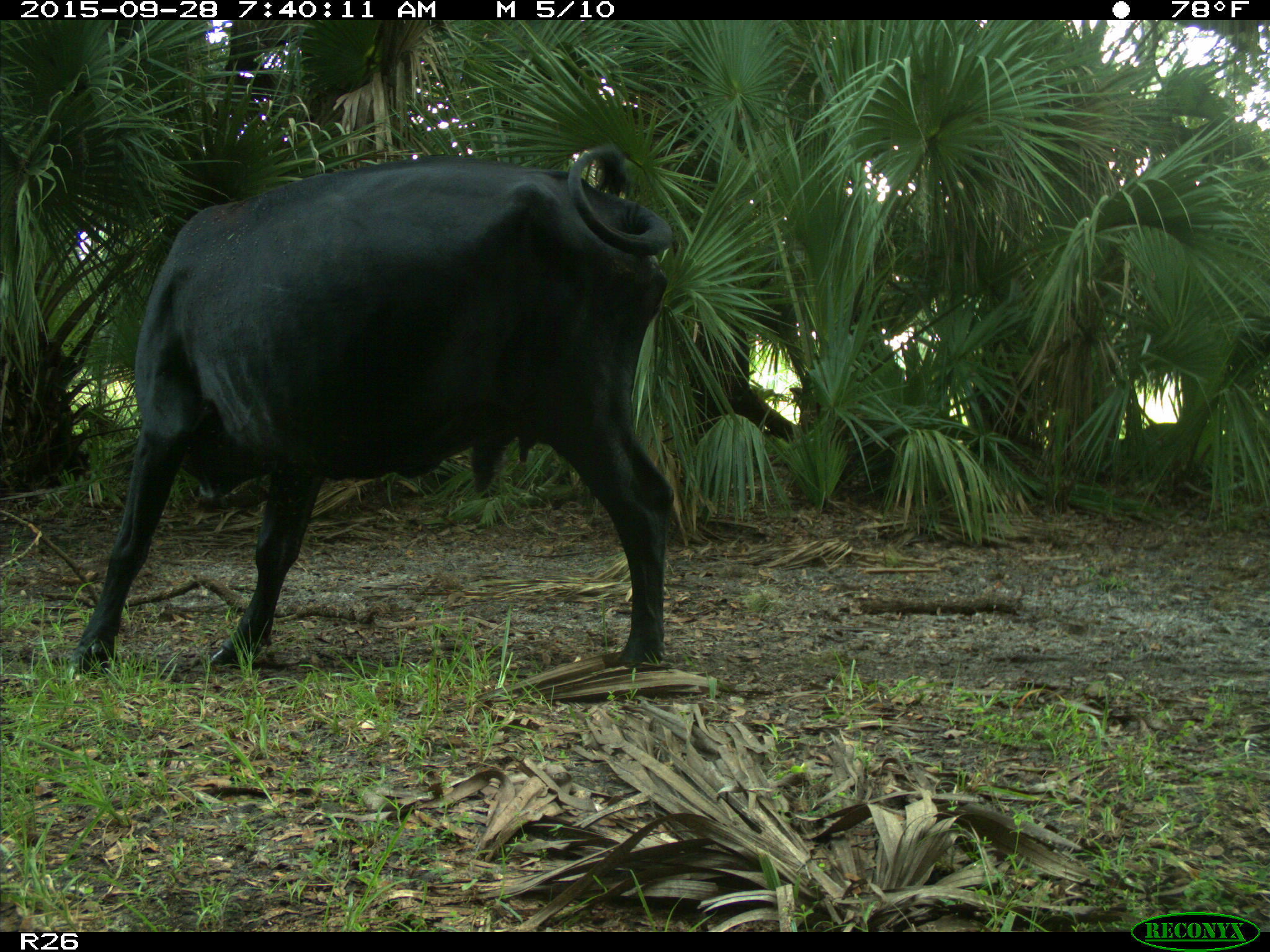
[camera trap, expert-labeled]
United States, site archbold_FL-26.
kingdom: Animalia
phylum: Chordata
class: Mammalia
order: Artiodactyla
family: Bovidae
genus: Bos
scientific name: Bos taurus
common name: domestic cow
Bos taurus (domestic cow).